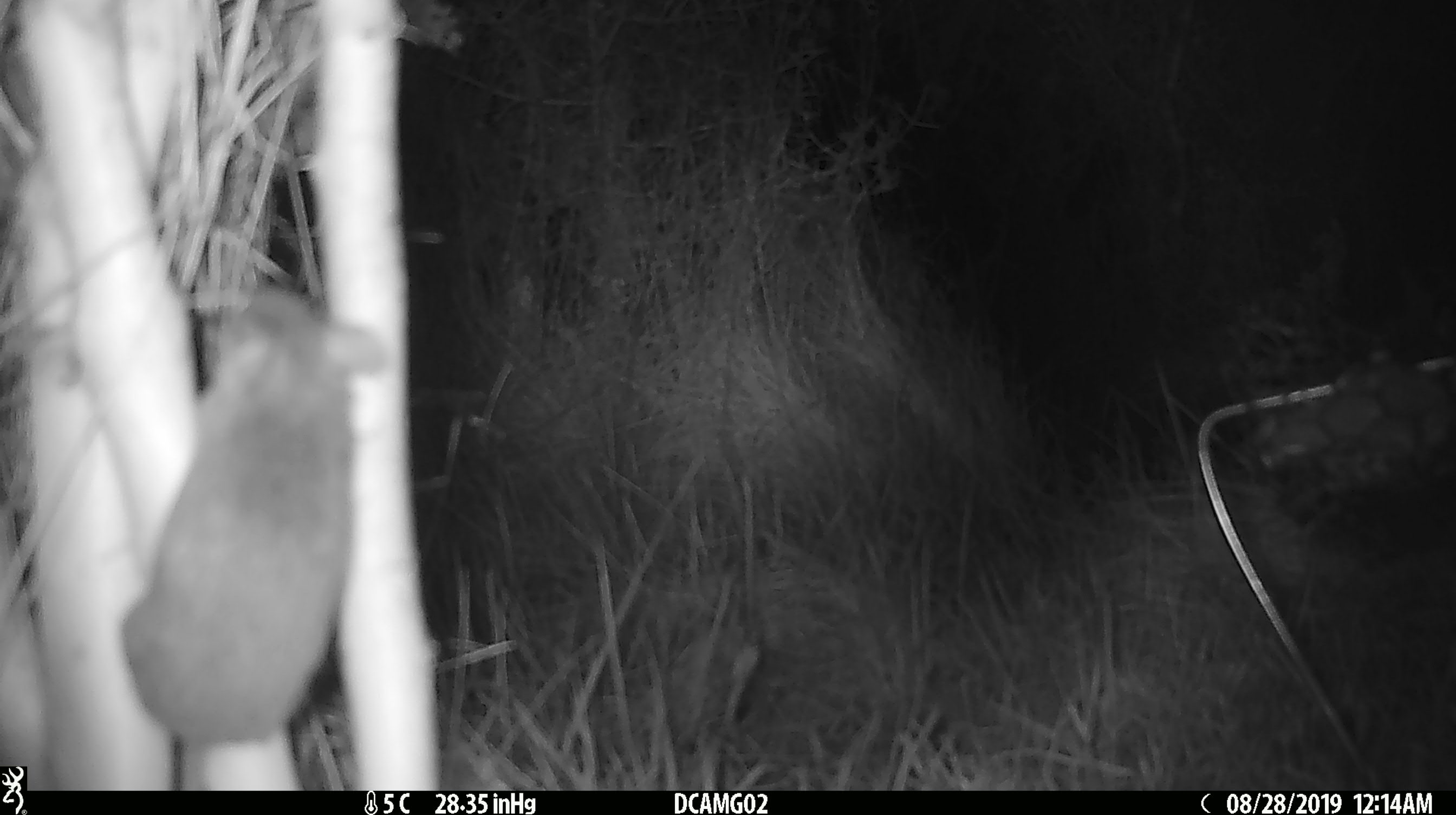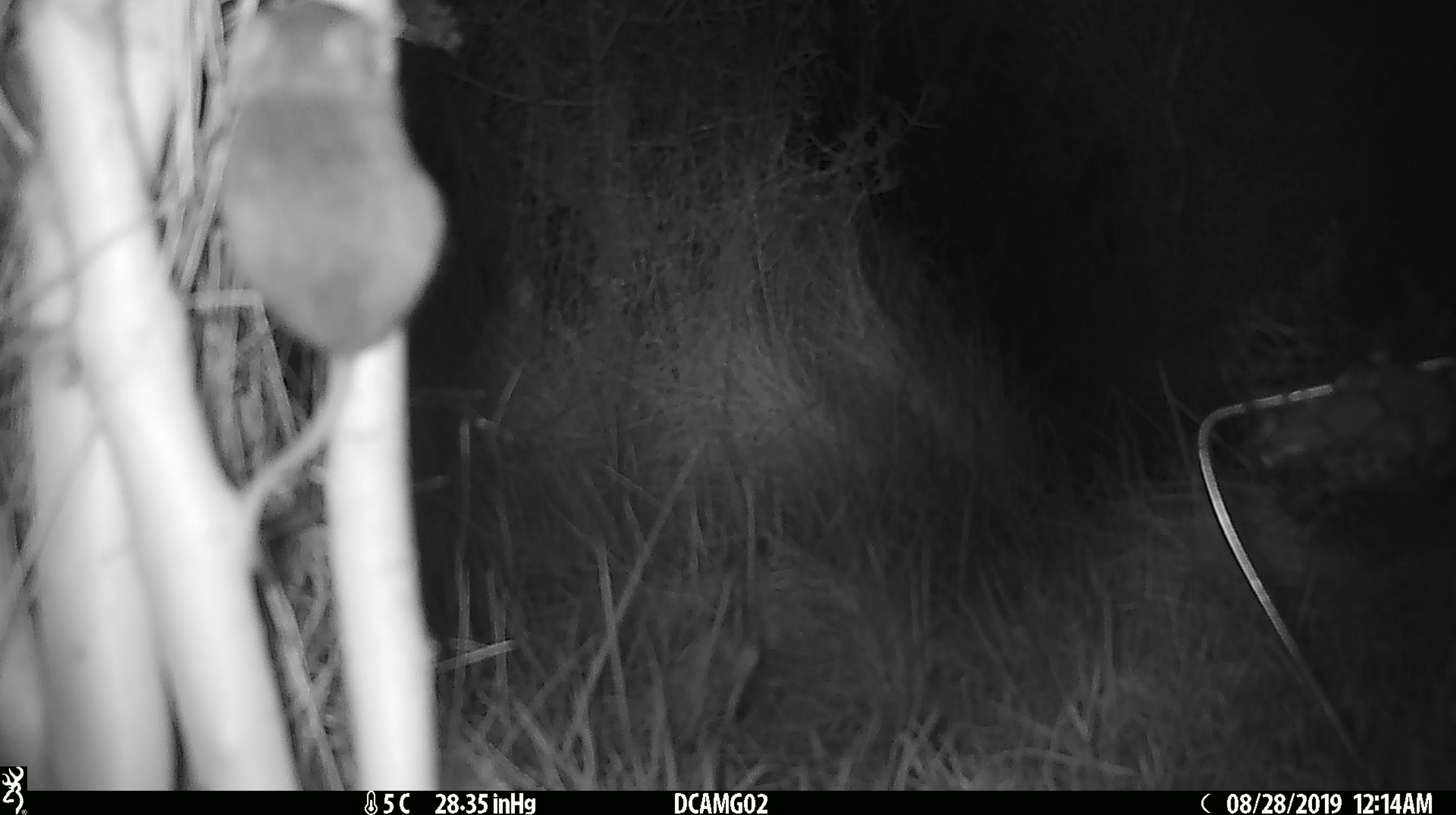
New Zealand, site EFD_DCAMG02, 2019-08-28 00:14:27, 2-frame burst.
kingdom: Animalia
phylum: Chordata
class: Mammalia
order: Rodentia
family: Muridae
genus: Mus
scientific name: Mus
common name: mouse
Mouse (Mus).